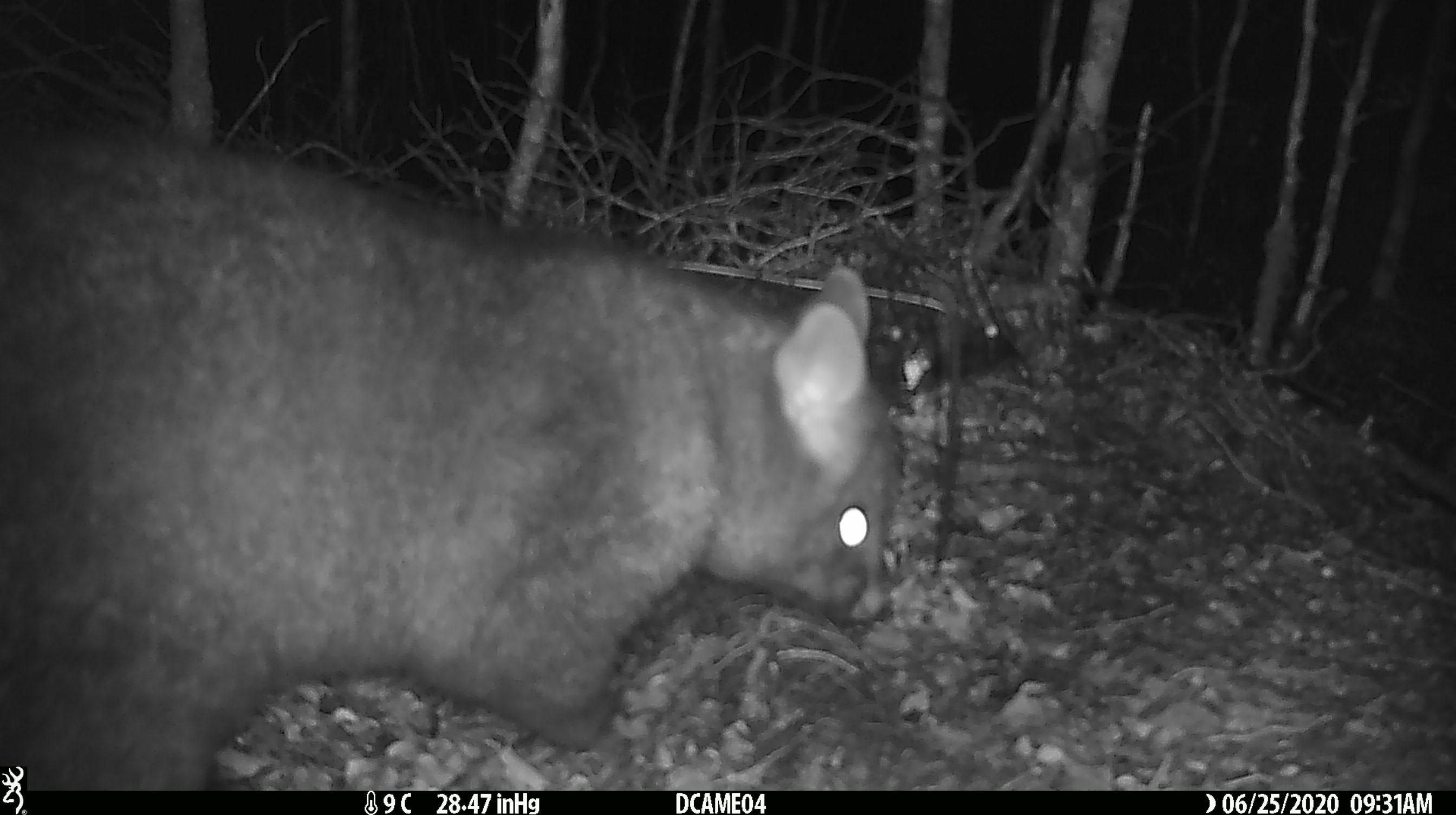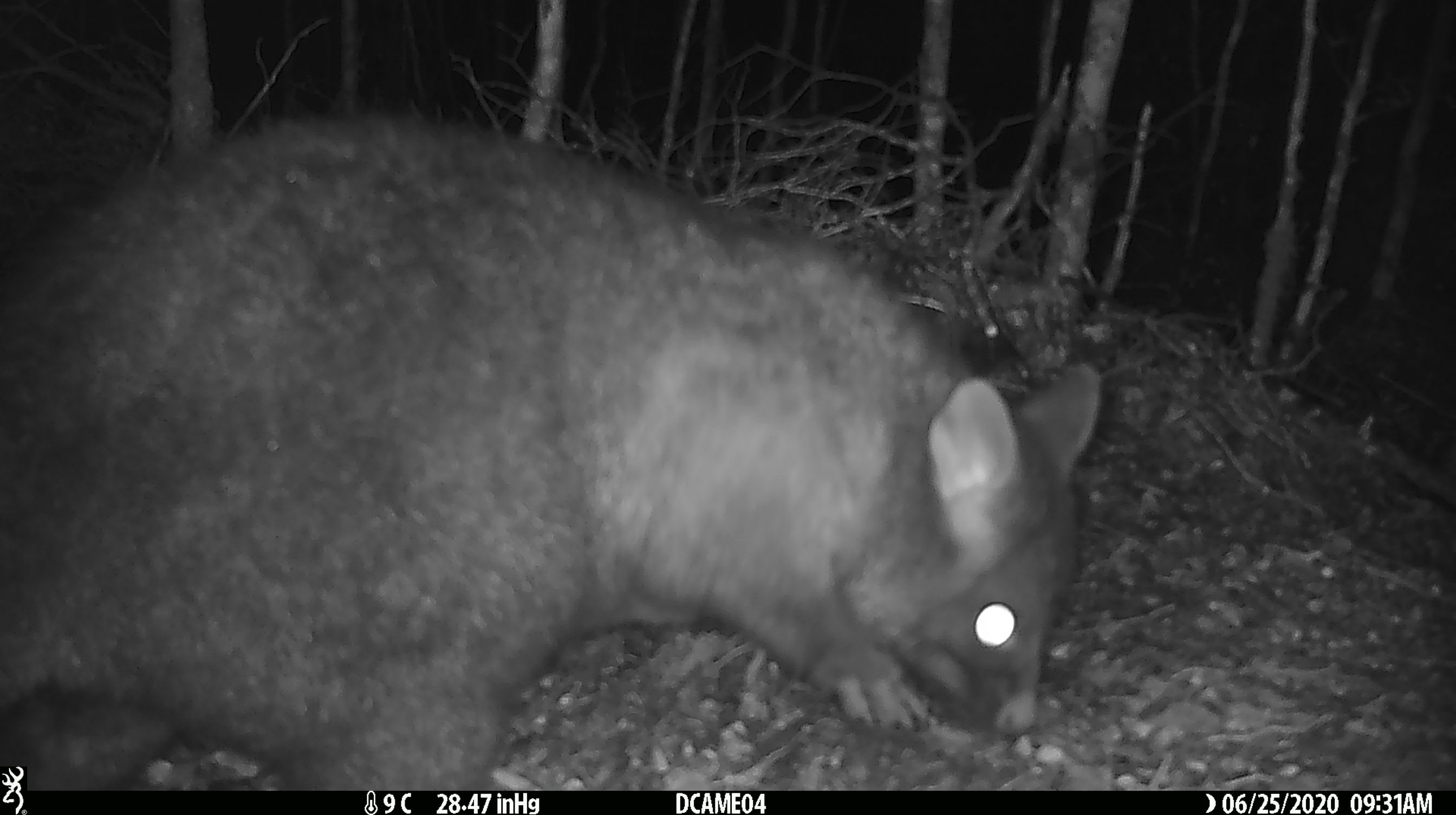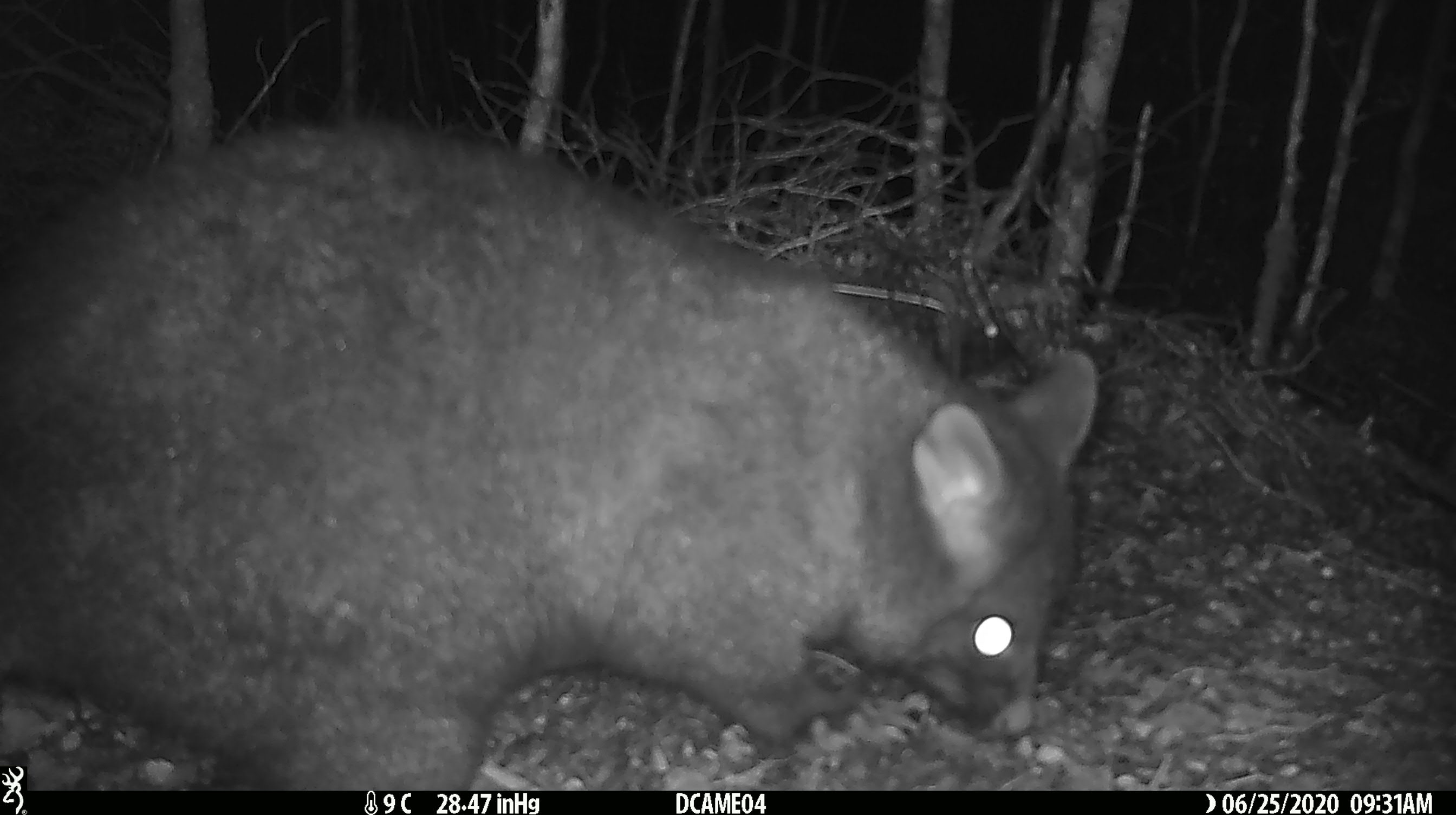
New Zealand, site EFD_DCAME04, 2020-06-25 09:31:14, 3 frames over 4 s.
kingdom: Animalia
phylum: Chordata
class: Mammalia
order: Diprotodontia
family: Phalangeridae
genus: Trichosurus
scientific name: Trichosurus vulpecula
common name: common brushtail possum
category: possum